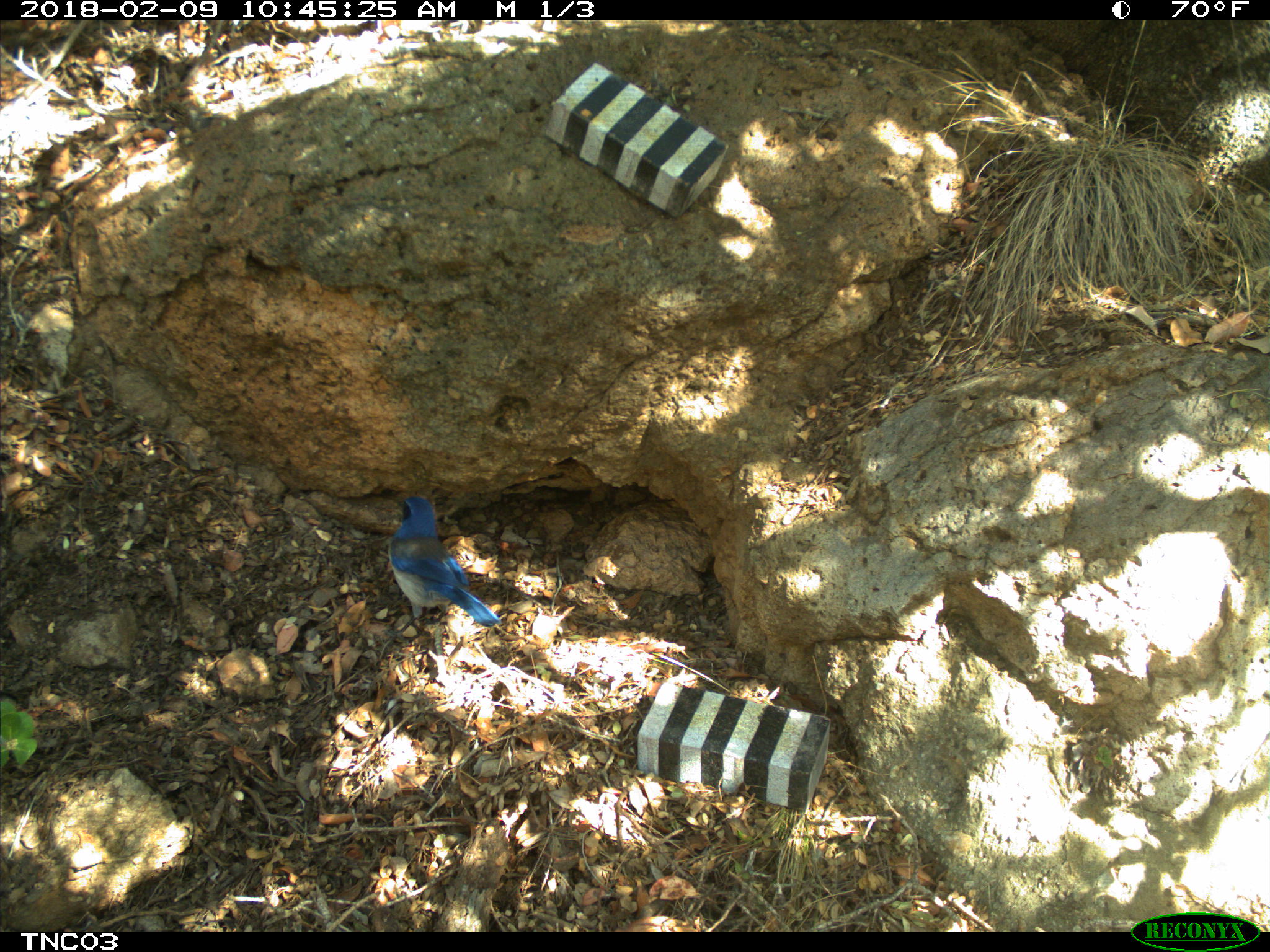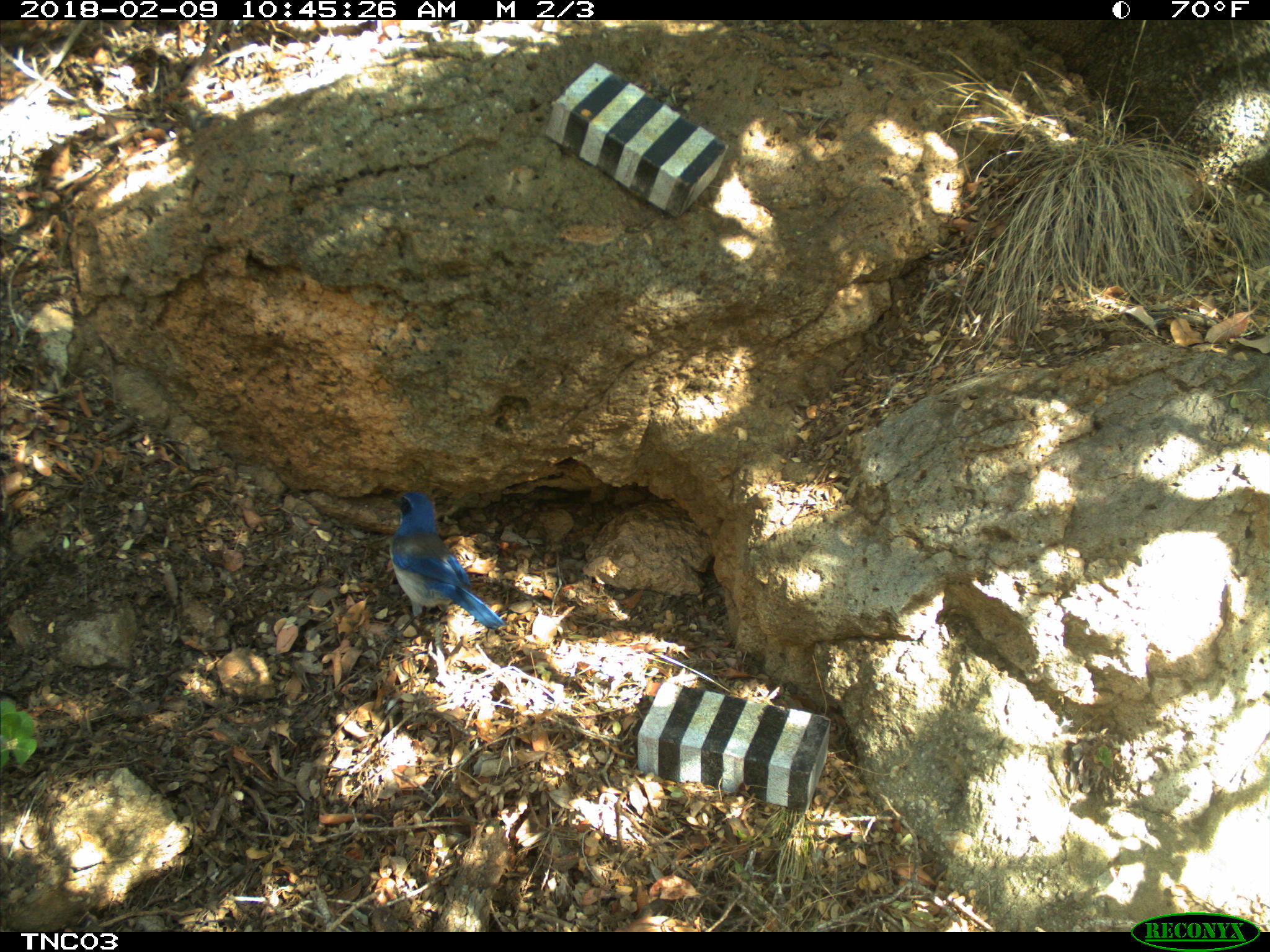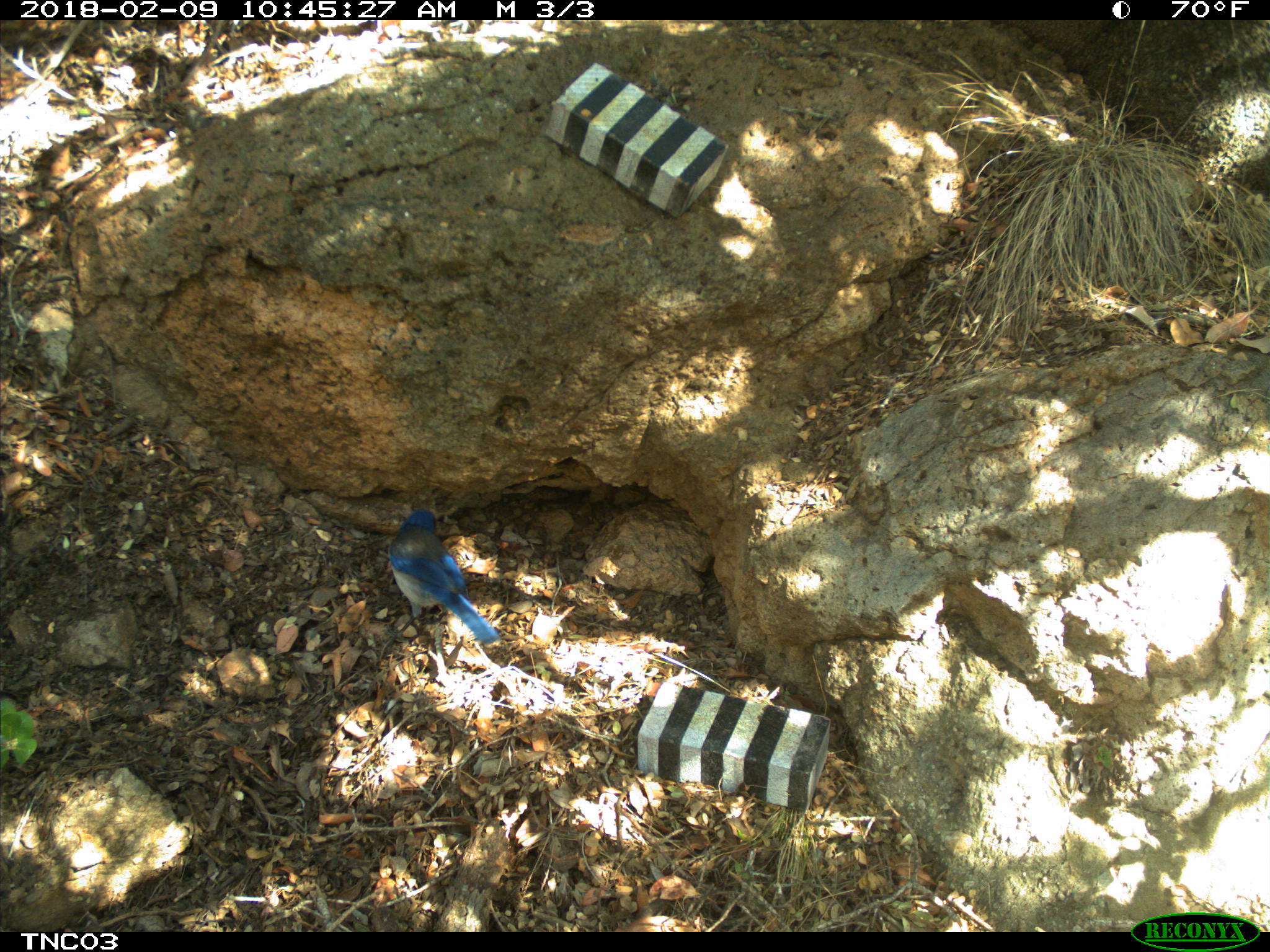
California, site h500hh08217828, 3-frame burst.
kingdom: Animalia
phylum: Chordata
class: Aves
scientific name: Aves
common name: bird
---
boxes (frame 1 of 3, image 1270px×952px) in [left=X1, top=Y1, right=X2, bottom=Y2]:
bird: [left=382, top=496, right=500, bottom=640]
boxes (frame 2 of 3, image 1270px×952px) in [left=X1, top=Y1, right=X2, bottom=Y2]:
bird: [left=383, top=490, right=504, bottom=659]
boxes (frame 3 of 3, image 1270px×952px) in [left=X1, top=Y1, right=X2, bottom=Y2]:
bird: [left=386, top=508, right=504, bottom=648]